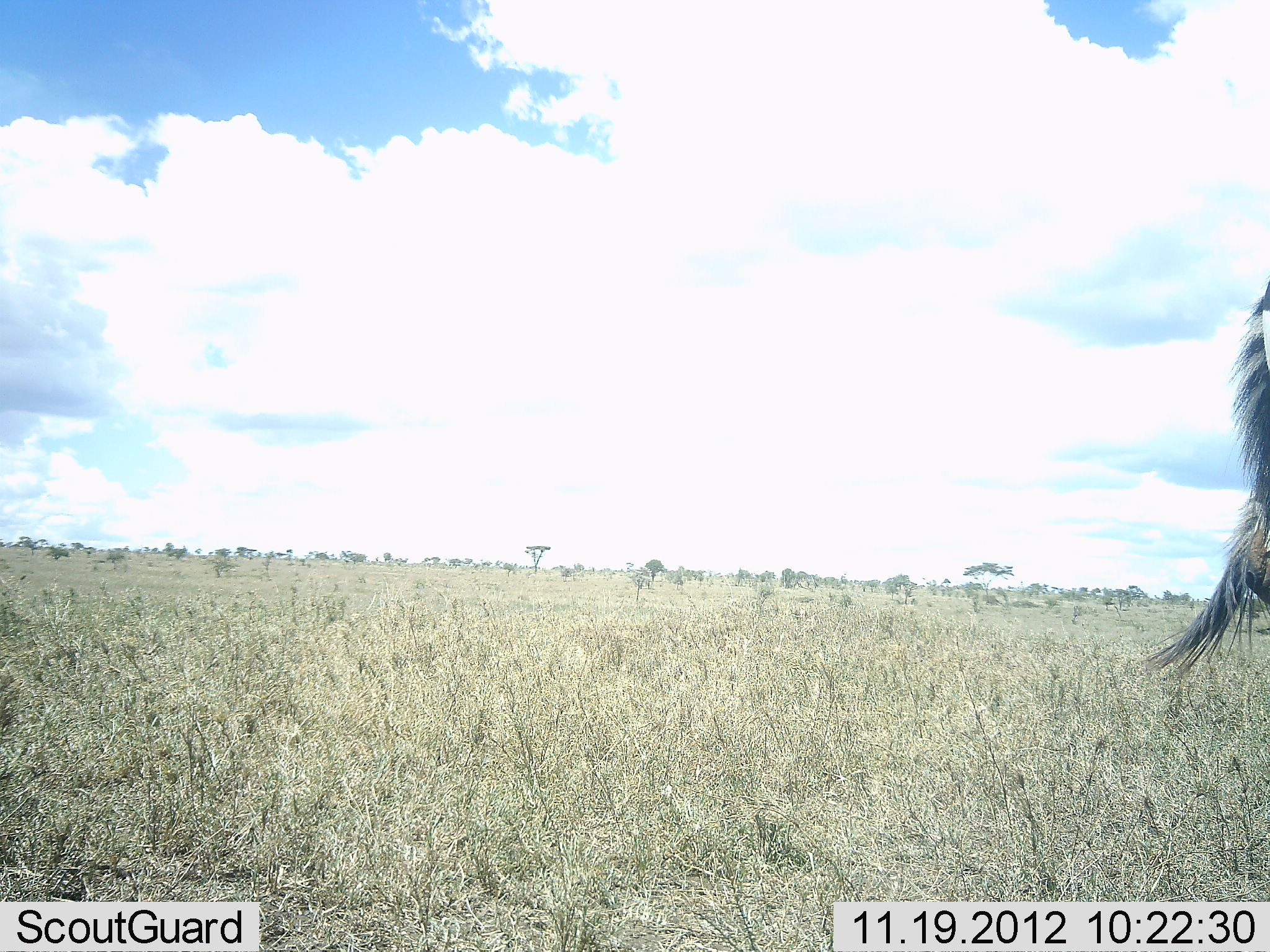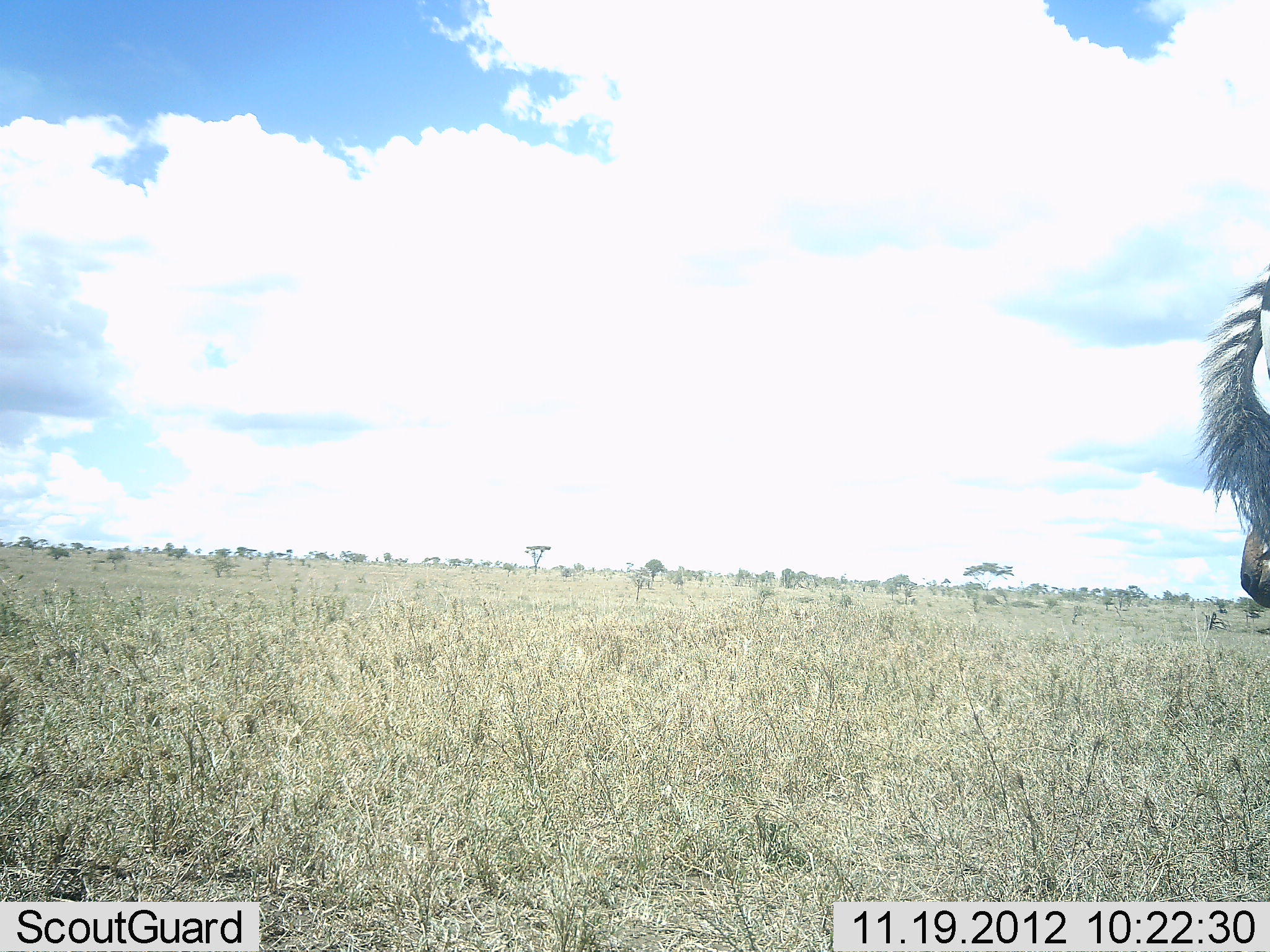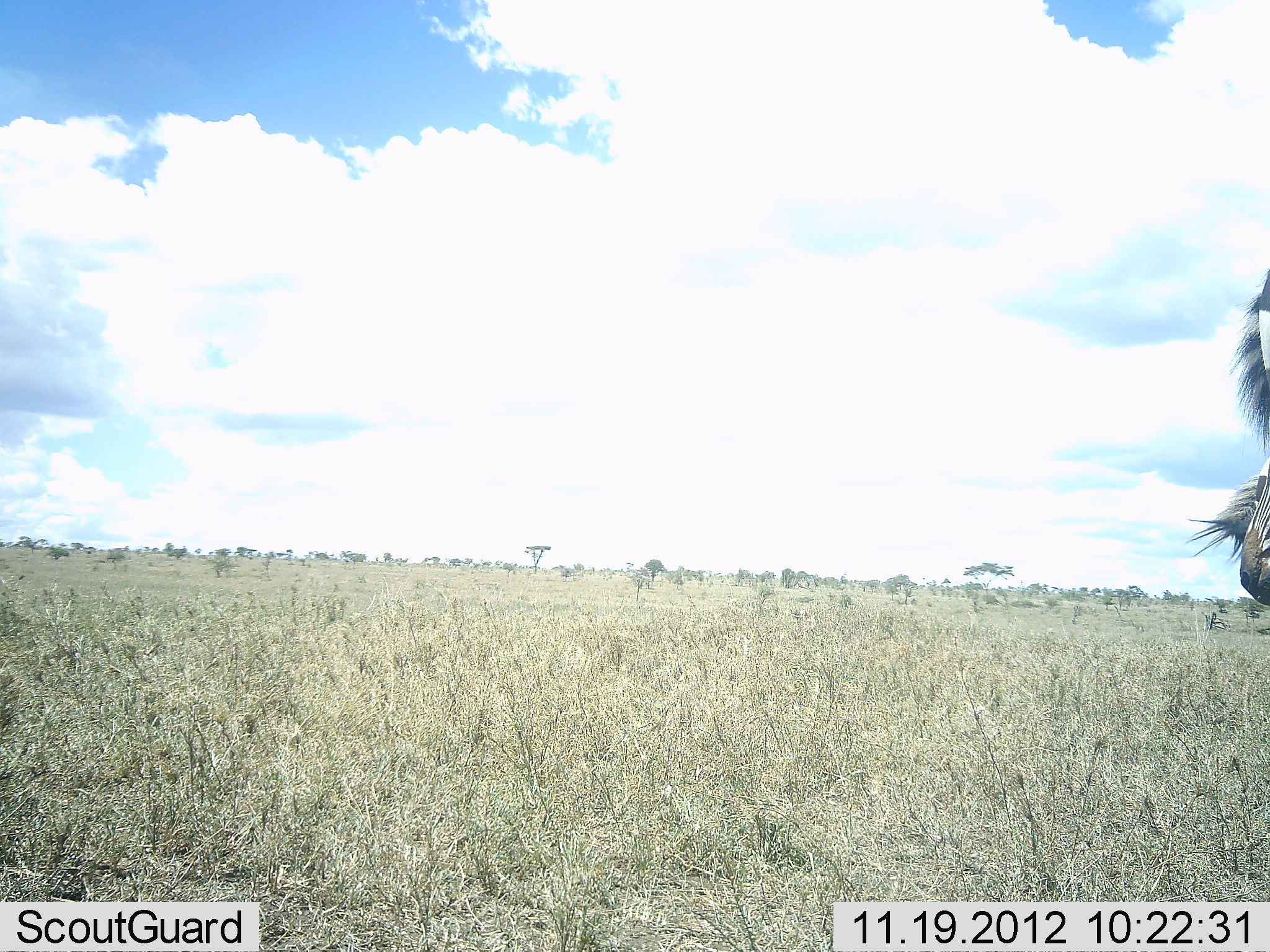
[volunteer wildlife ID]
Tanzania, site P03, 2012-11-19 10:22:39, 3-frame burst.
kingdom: Animalia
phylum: Chordata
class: Mammalia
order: Perissodactyla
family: Equidae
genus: Equus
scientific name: Equus quagga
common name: plains zebra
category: zebra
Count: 2.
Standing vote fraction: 90%.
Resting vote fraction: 0%.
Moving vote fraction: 10%.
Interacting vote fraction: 0%.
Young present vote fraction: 0%.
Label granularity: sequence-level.